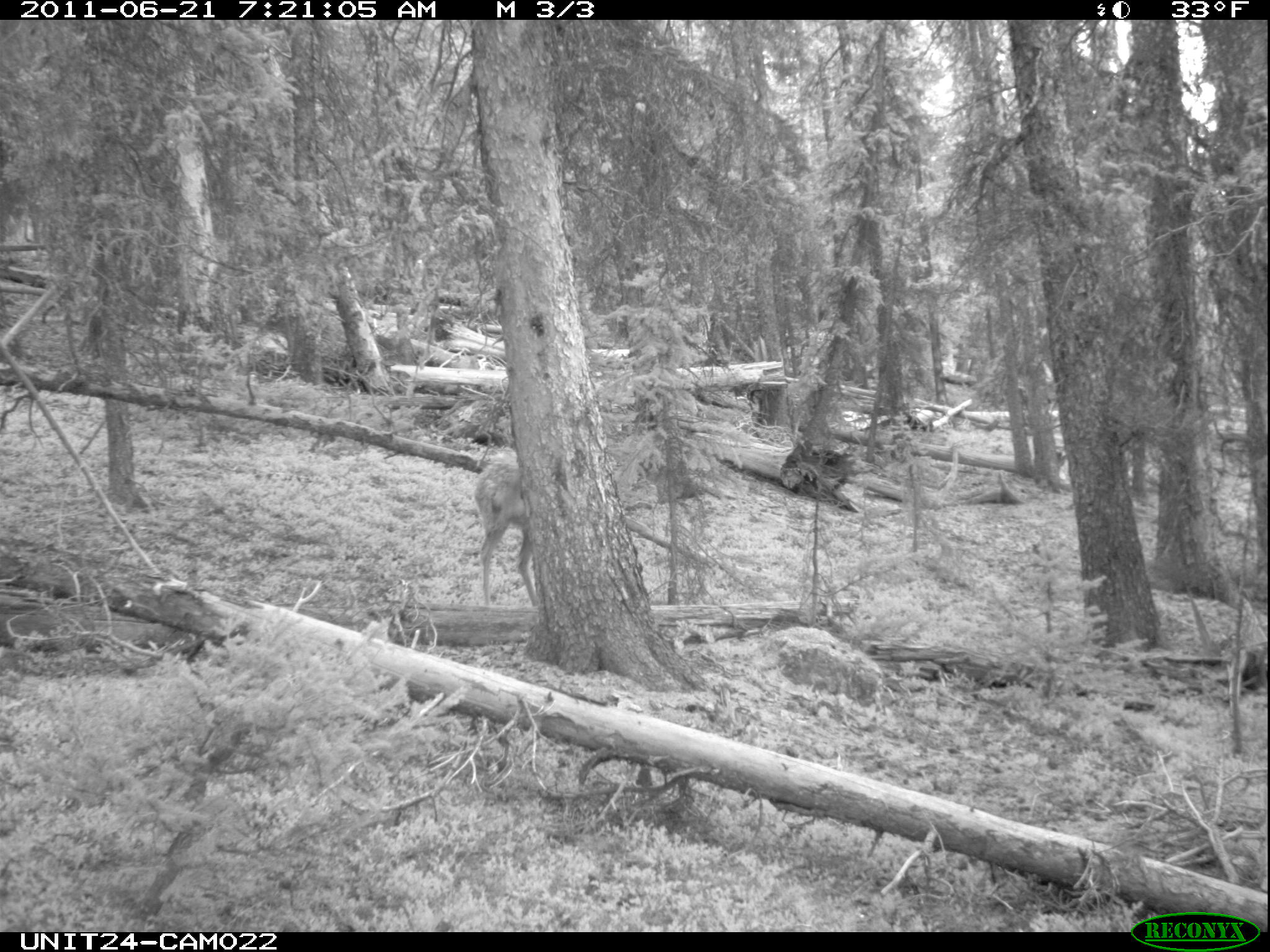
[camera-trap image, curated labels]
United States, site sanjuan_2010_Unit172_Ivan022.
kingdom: Animalia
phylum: Chordata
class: Mammalia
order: Artiodactyla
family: Cervidae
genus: Odocoileus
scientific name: Odocoileus hemionus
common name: mule deer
Odocoileus hemionus (mule deer).